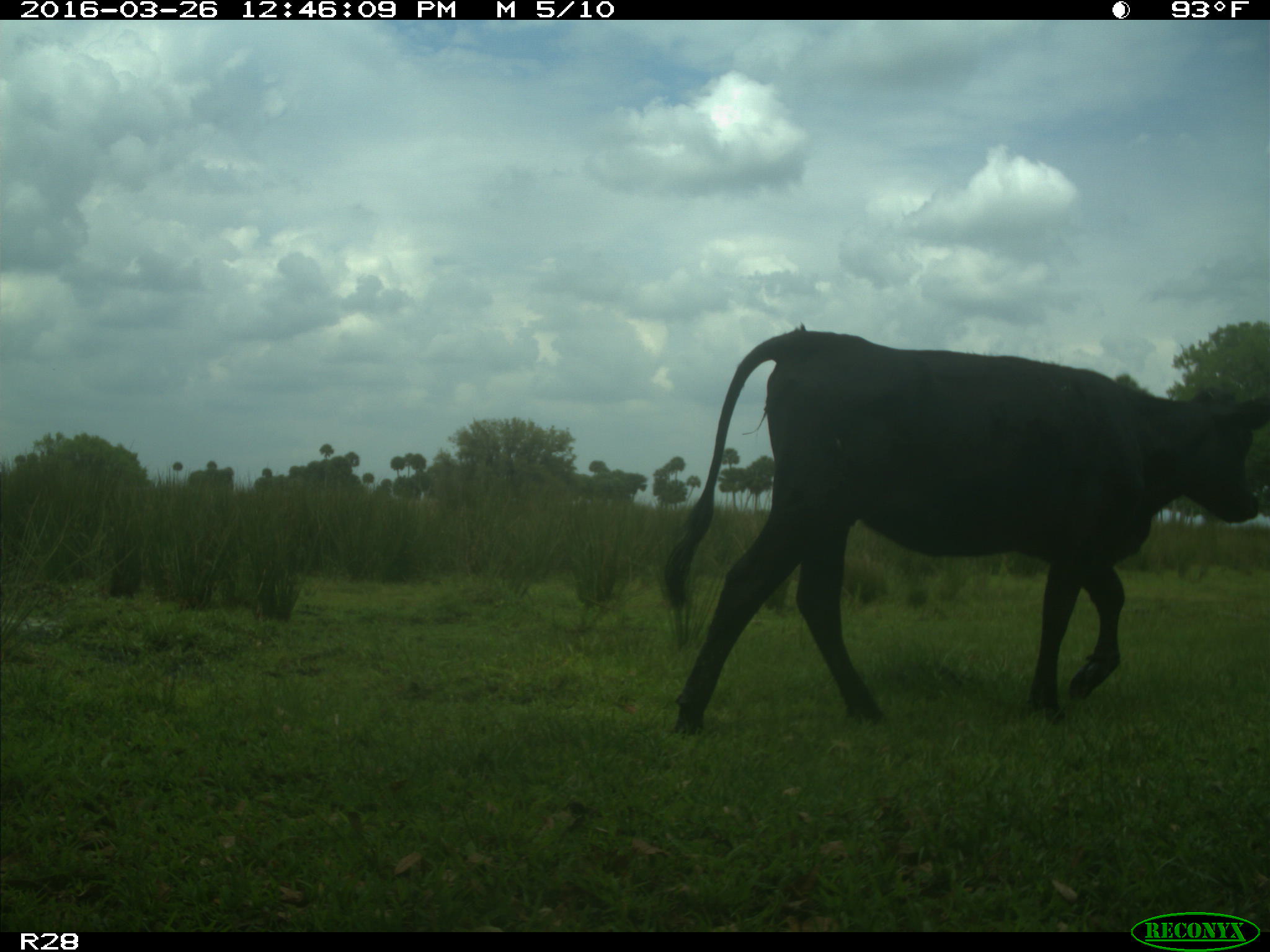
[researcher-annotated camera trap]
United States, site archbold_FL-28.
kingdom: Animalia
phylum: Chordata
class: Mammalia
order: Artiodactyla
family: Bovidae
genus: Bos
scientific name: Bos taurus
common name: domestic cow